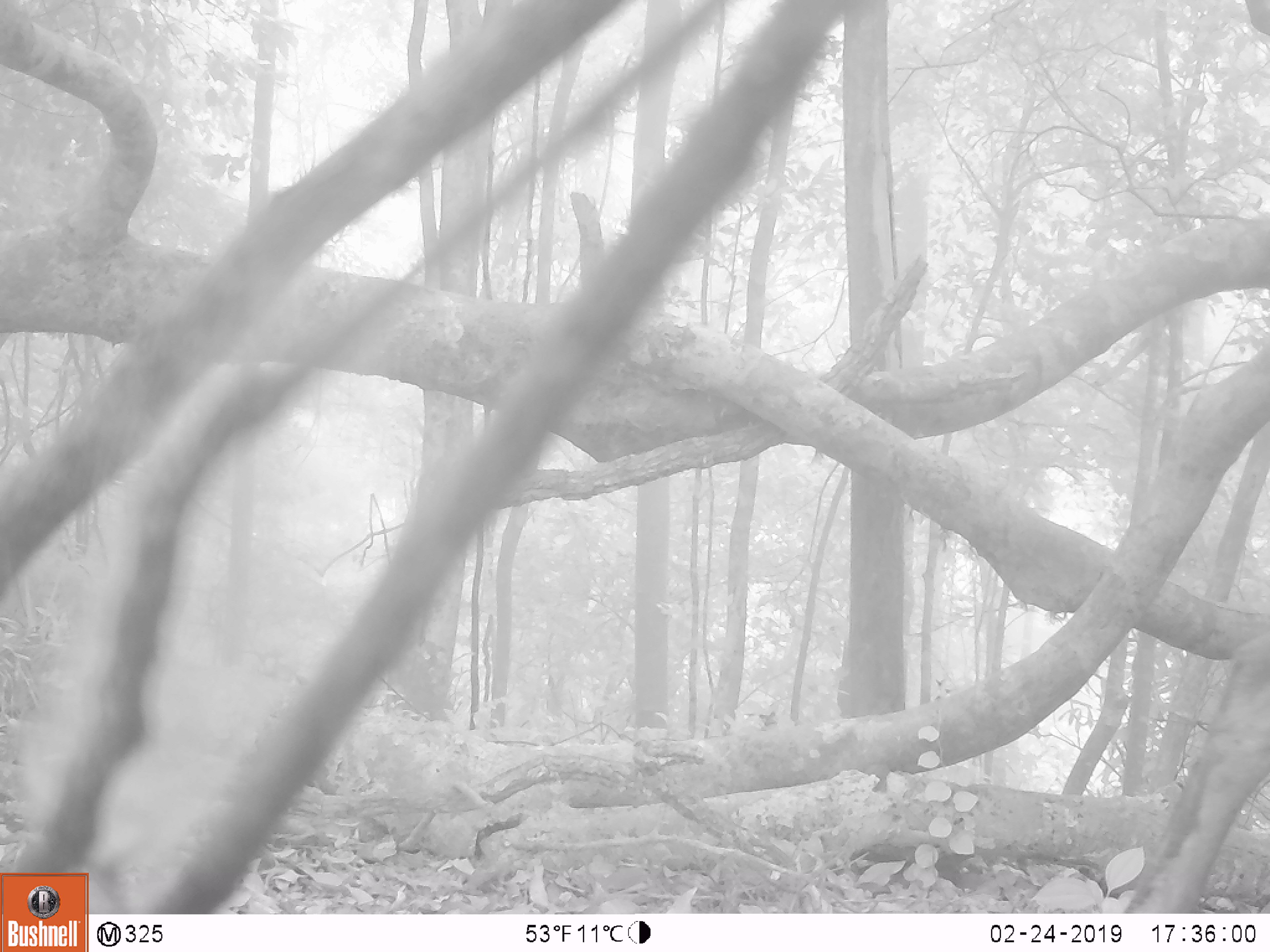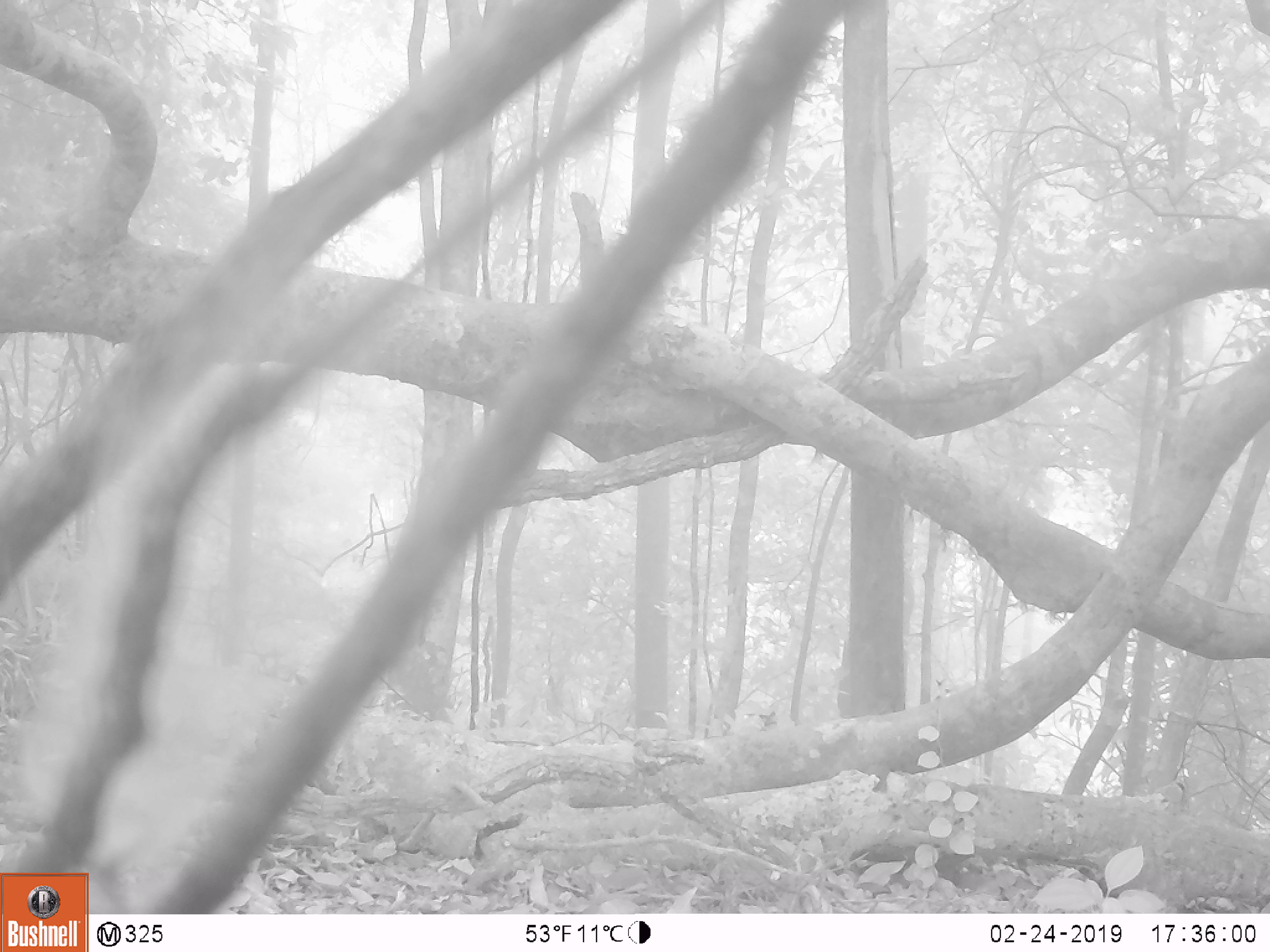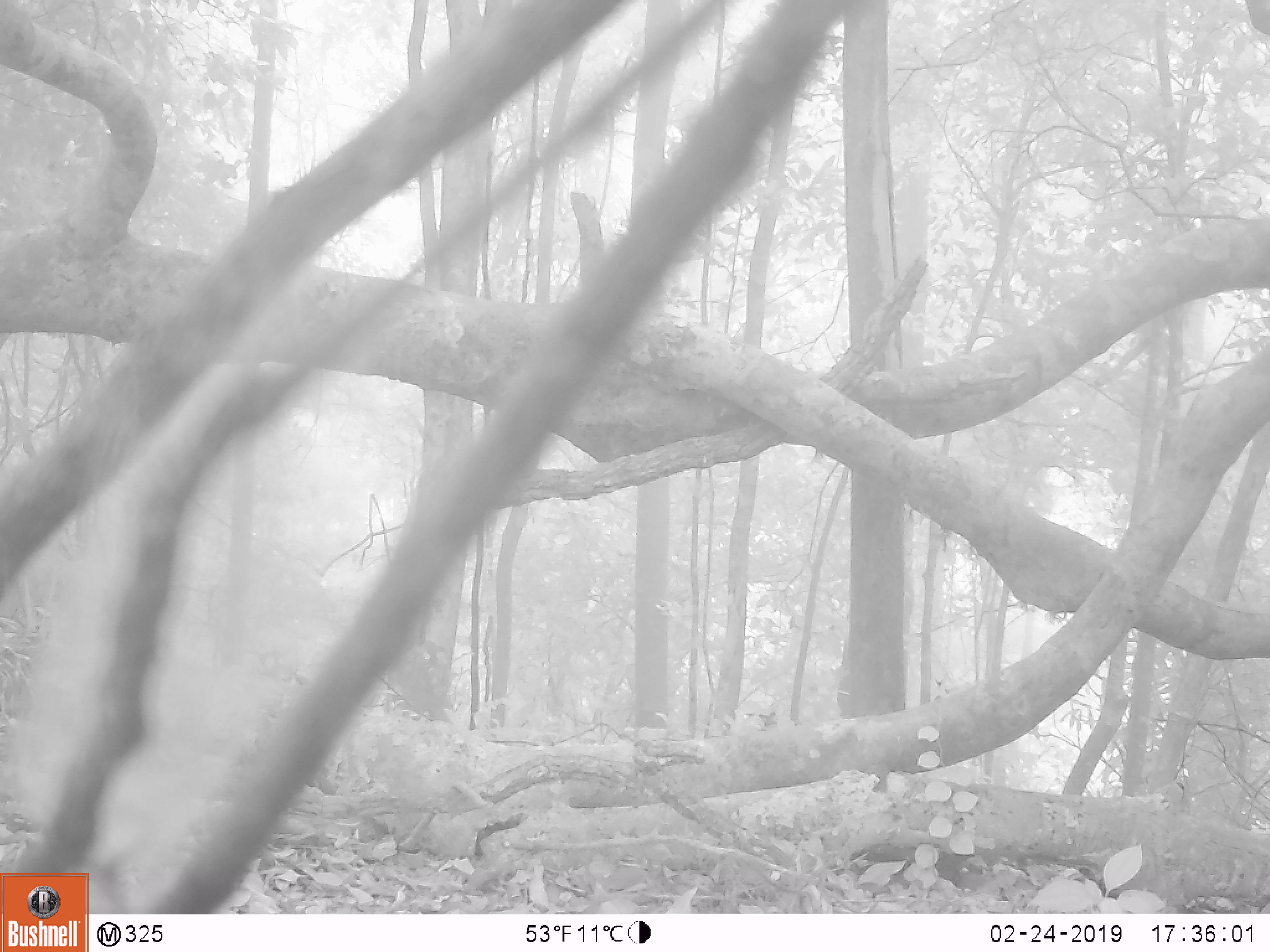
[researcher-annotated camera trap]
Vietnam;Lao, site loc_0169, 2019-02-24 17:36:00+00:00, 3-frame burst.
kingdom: Animalia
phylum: Chordata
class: Mammalia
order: Artiodactyla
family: Cervidae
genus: Rusa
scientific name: Rusa unicolor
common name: sambar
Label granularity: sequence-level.